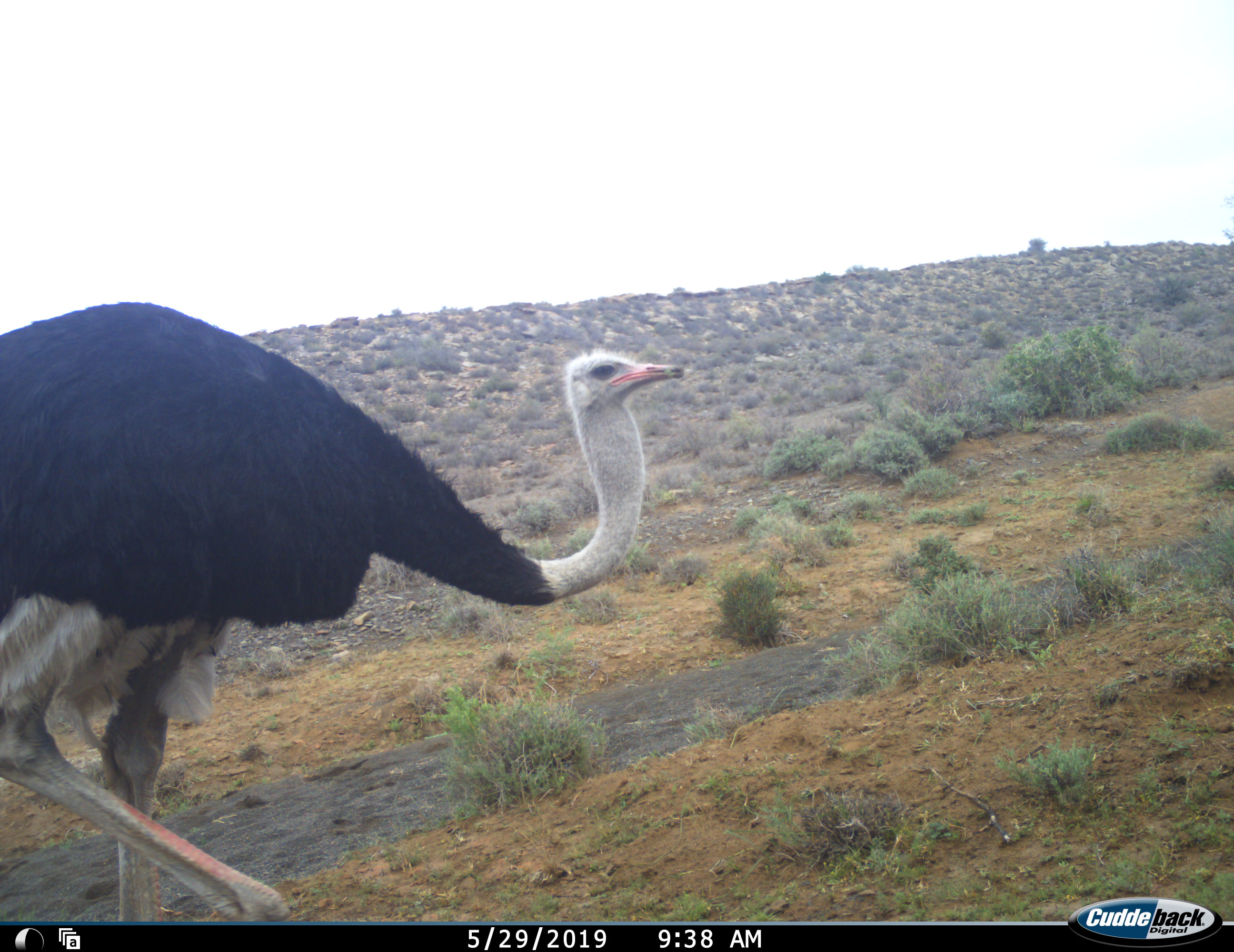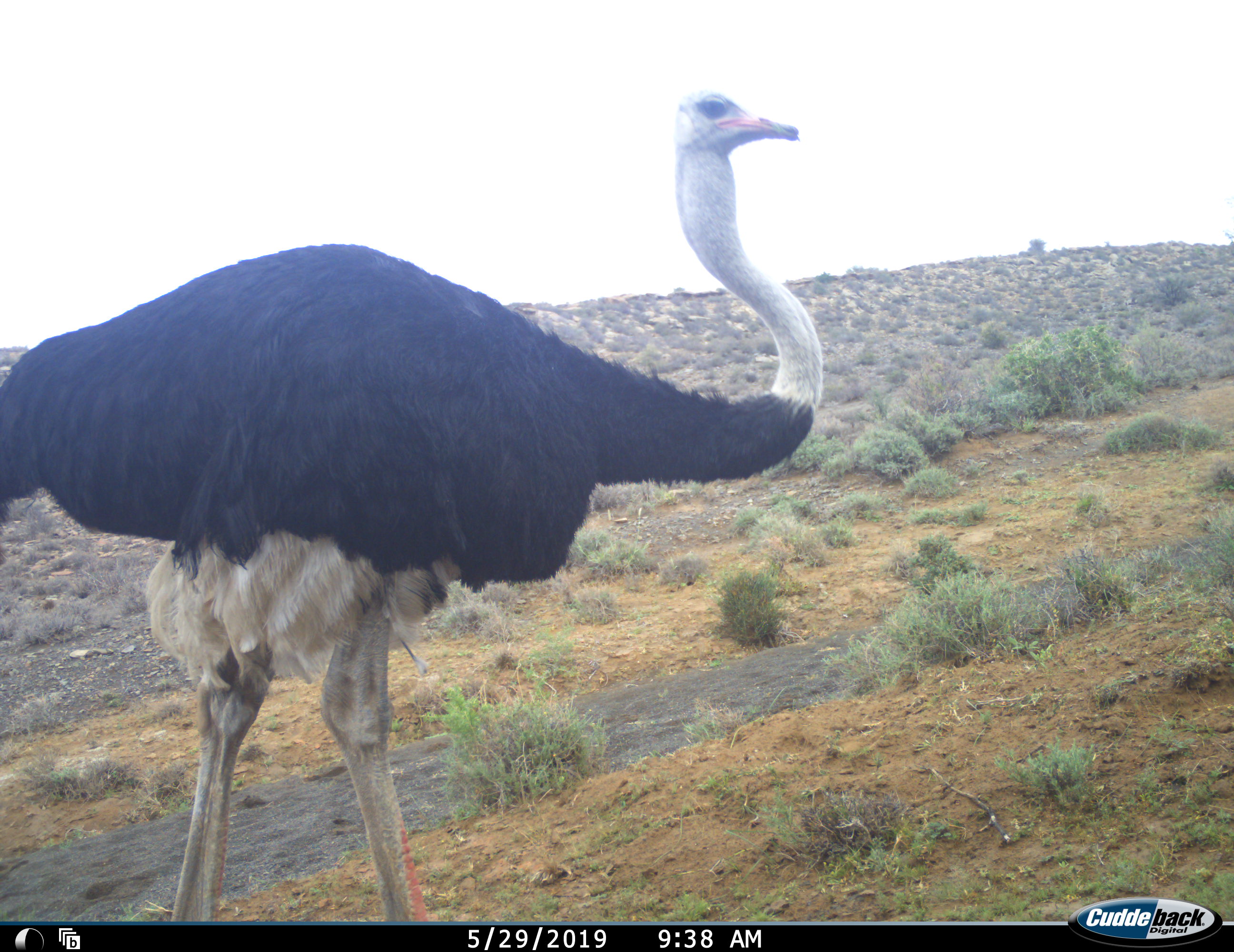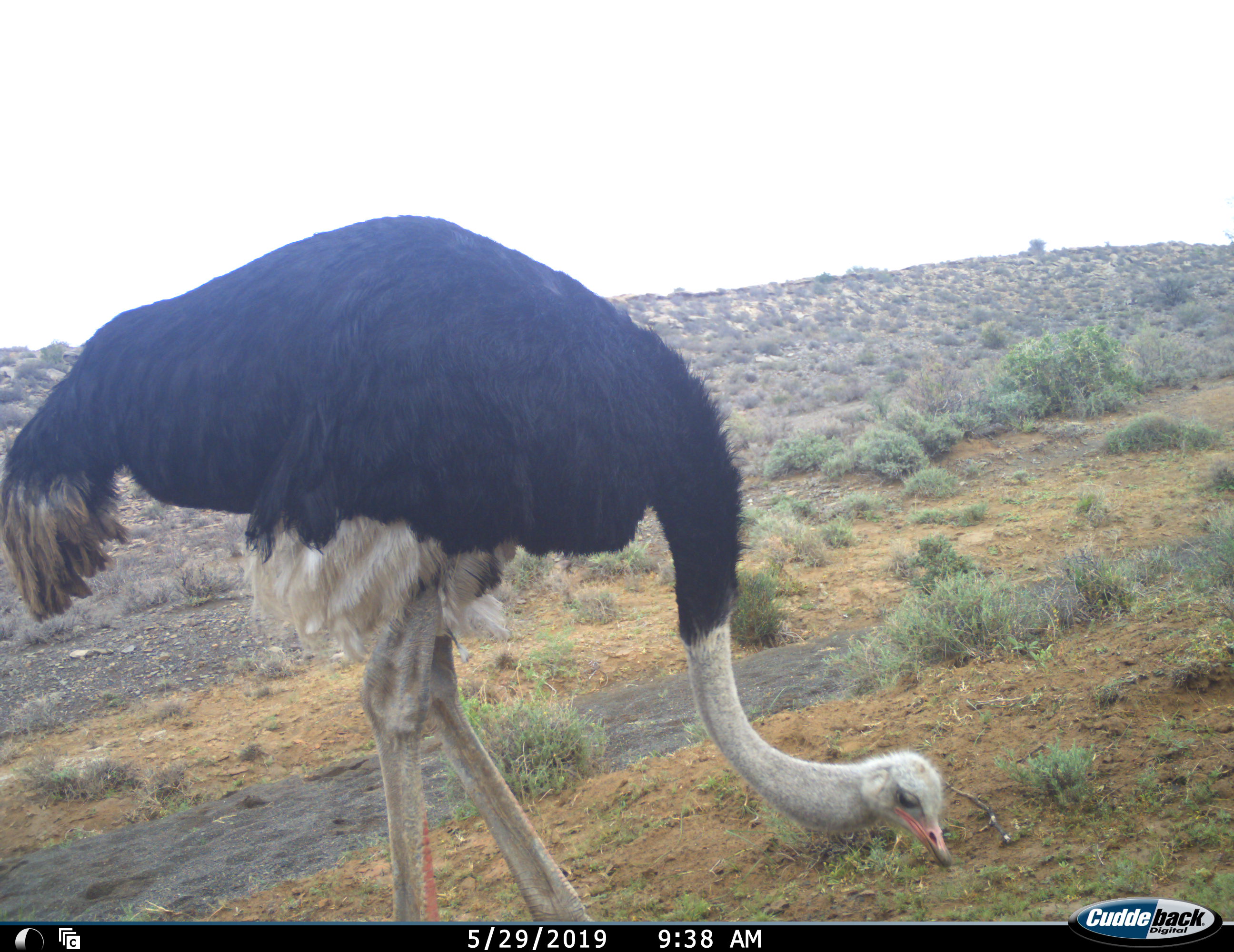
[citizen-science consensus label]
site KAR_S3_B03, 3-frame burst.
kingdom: Animalia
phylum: Chordata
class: Aves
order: Struthioniformes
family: Struthionidae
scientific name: Struthionidae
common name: ostrich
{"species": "ostrich (Struthionidae)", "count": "1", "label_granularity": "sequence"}